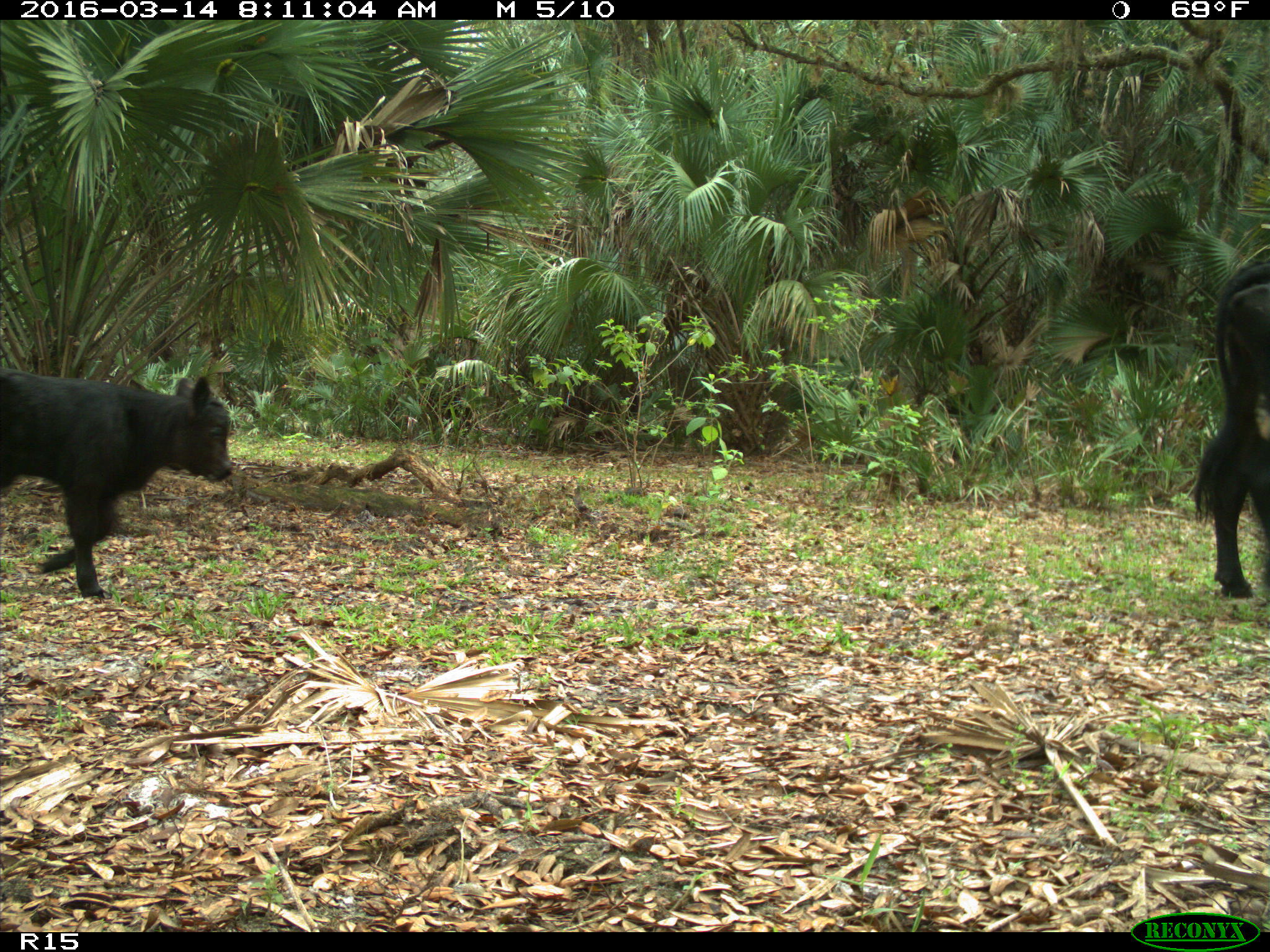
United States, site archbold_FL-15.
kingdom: Animalia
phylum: Chordata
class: Mammalia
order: Artiodactyla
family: Bovidae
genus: Bos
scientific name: Bos taurus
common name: domestic cow